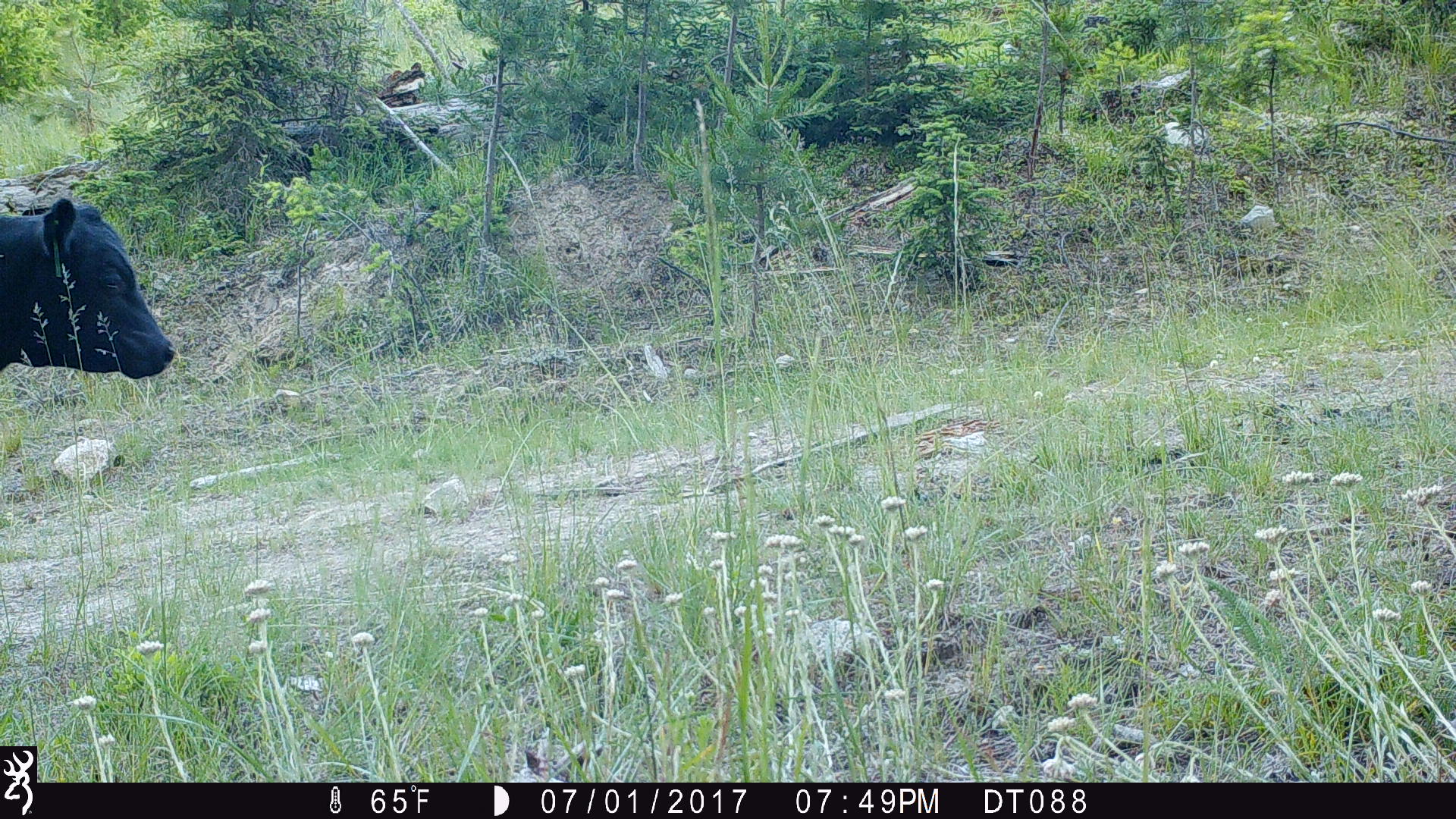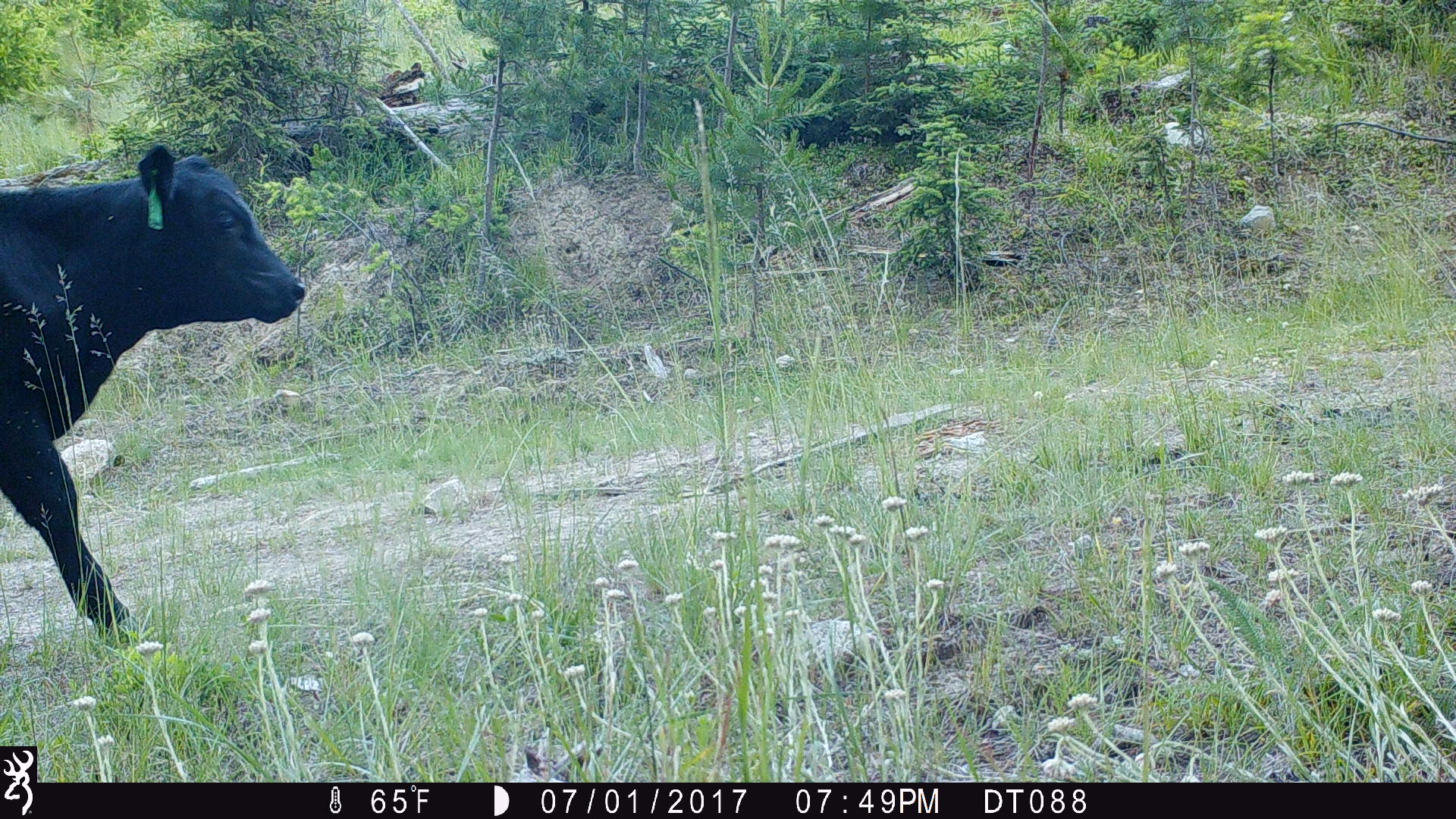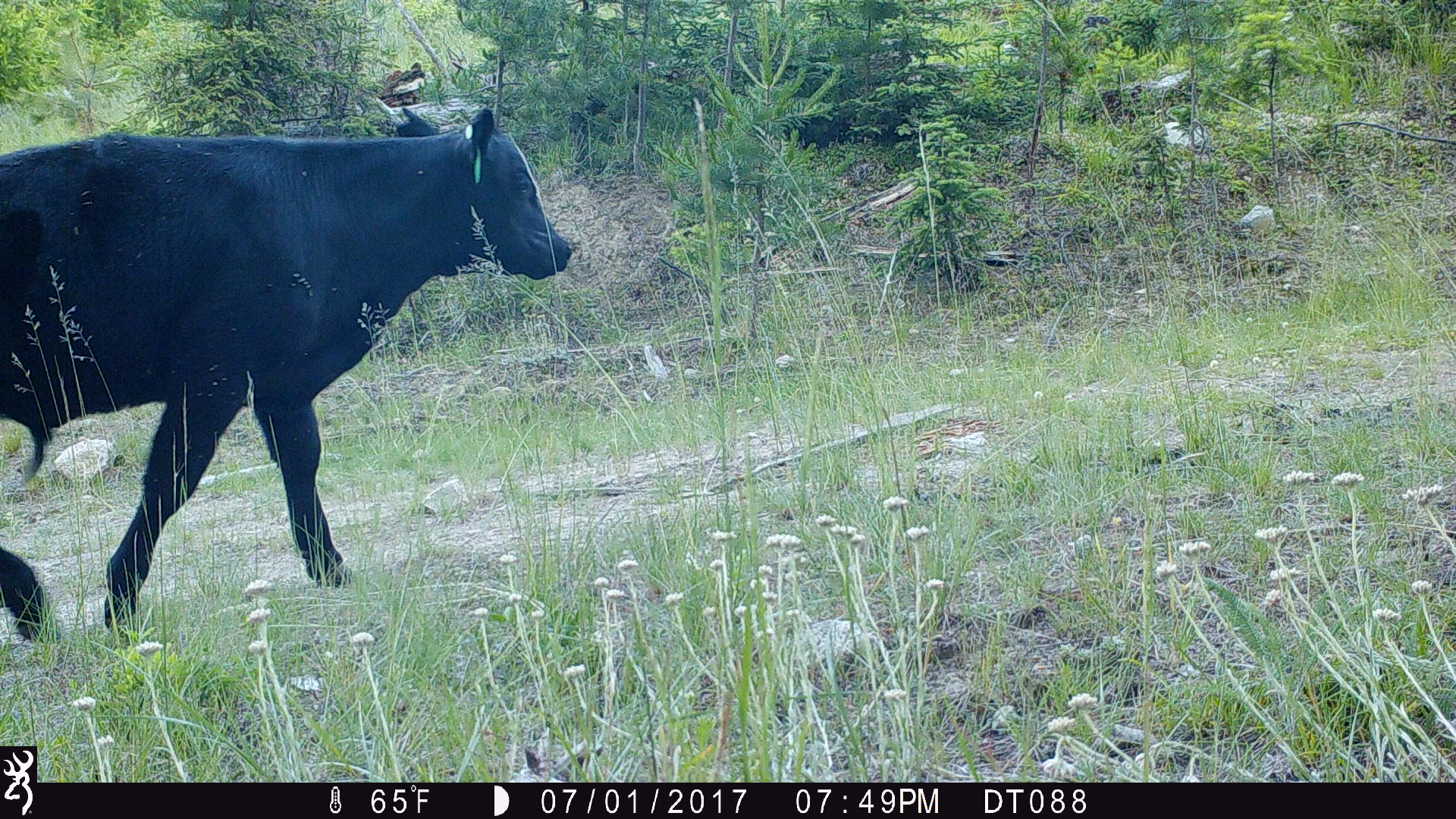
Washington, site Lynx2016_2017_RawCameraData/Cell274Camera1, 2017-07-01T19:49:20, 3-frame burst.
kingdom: Animalia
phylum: Chordata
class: Mammalia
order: Artiodactyla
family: Bovidae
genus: Bos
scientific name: Bos taurus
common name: domestic cattle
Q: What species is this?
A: Domestic cattle (Bos taurus).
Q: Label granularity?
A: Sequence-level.